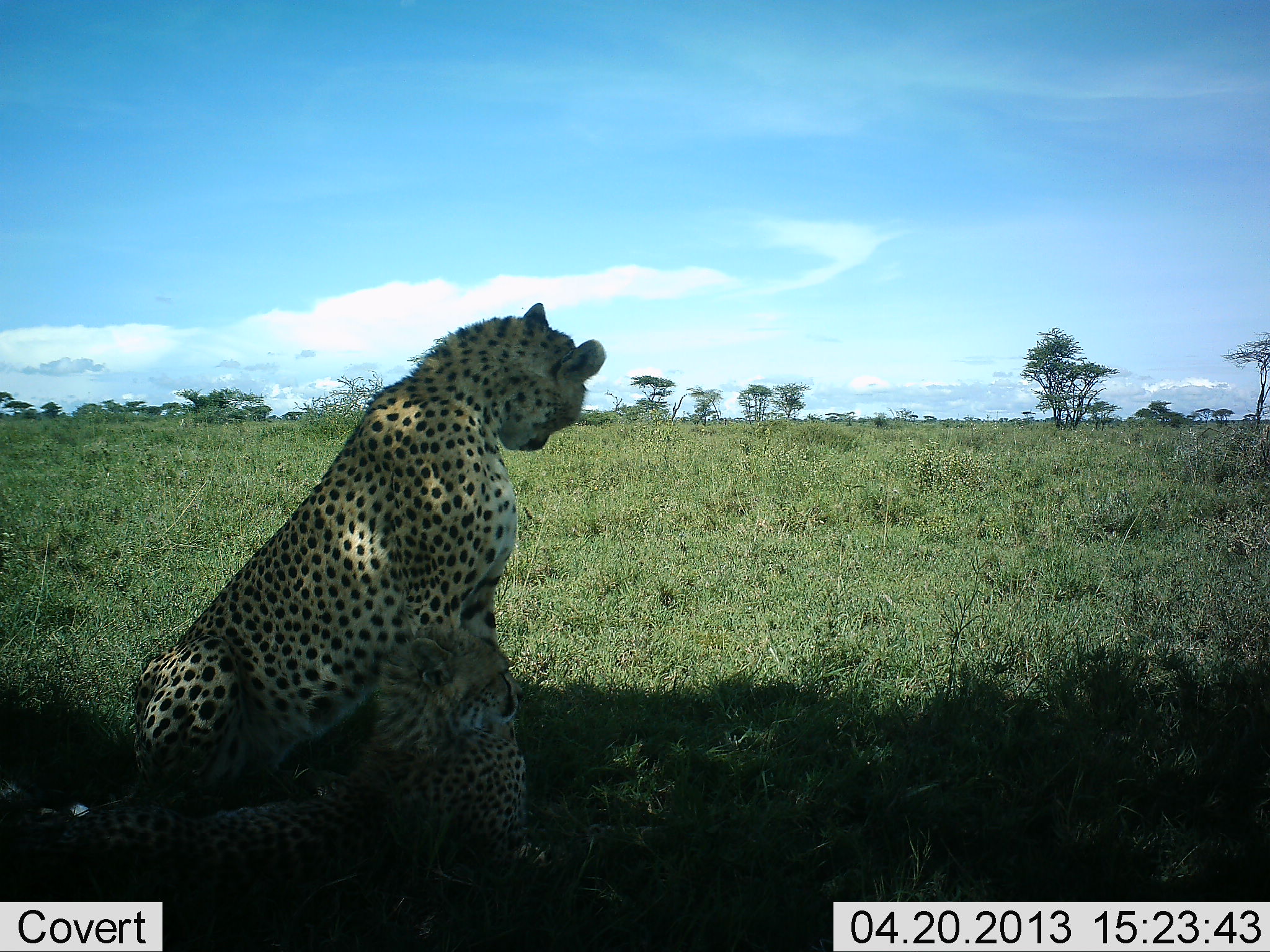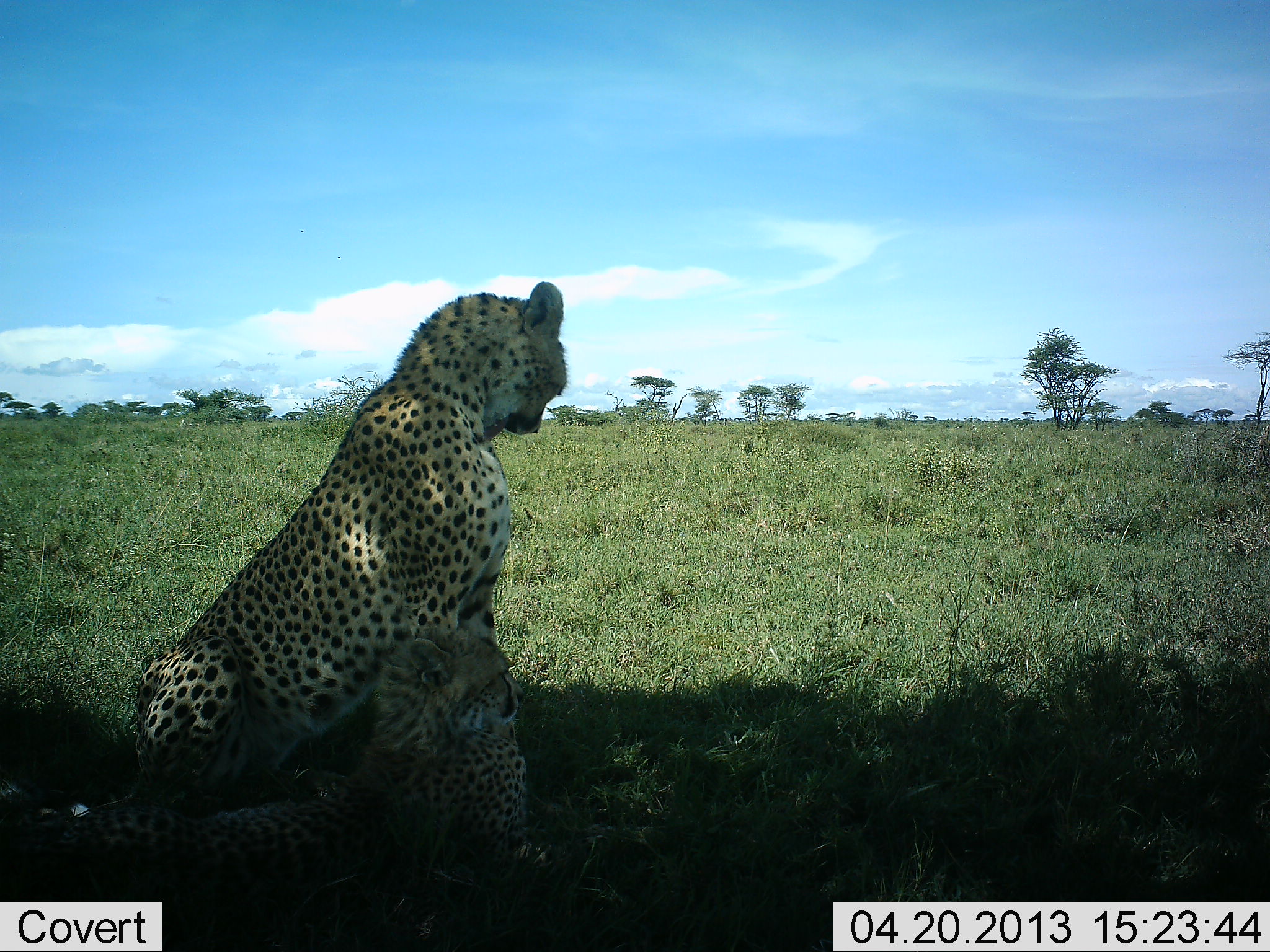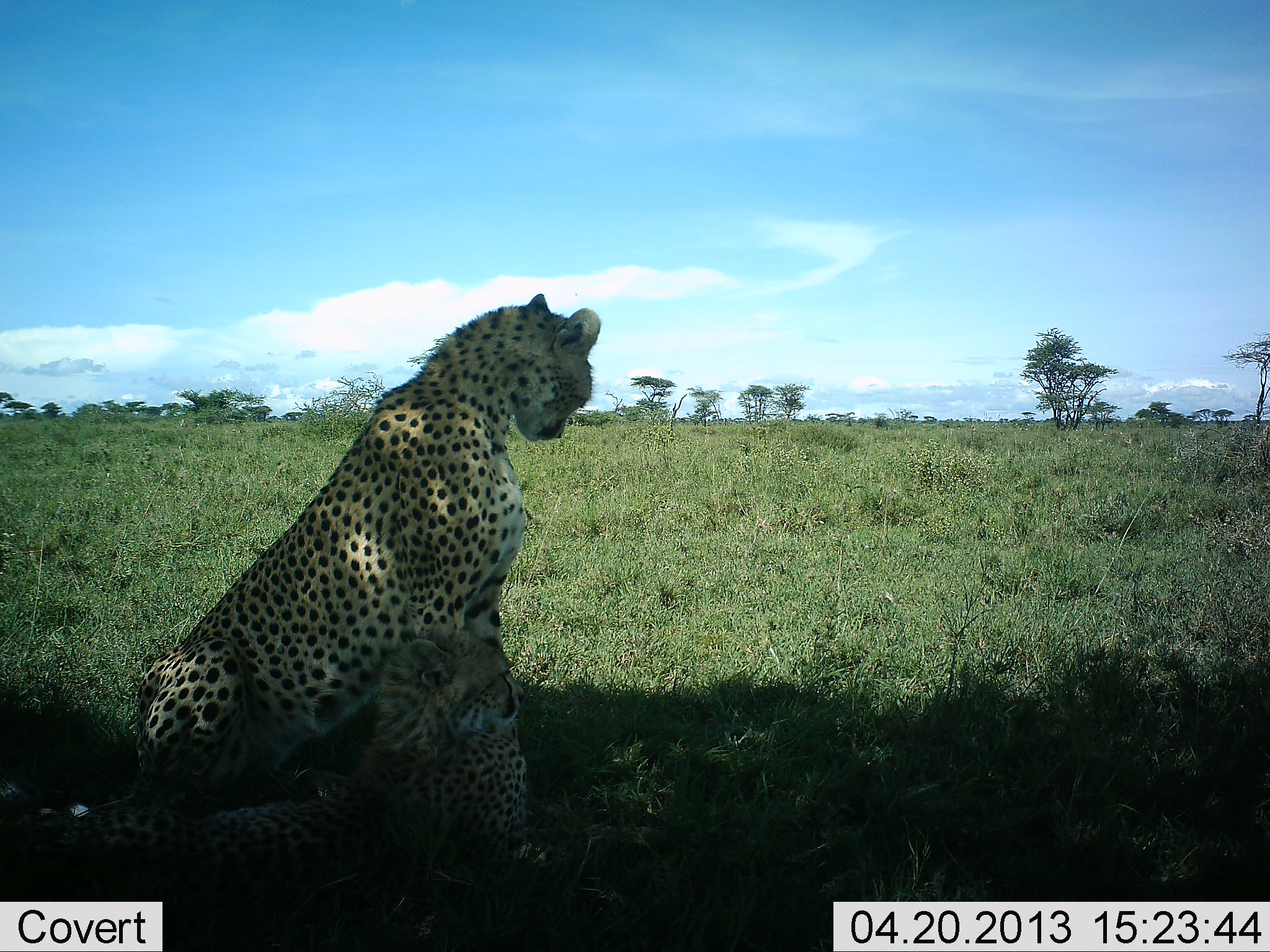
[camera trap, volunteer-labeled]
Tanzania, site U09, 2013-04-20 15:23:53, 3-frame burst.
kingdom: Animalia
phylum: Chordata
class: Mammalia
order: Carnivora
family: Felidae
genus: Acinonyx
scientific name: Acinonyx jubatus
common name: cheetah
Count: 2.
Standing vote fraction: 3%.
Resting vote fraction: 97%.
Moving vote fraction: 0%.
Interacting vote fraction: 5%.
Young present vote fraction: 65%.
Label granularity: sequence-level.